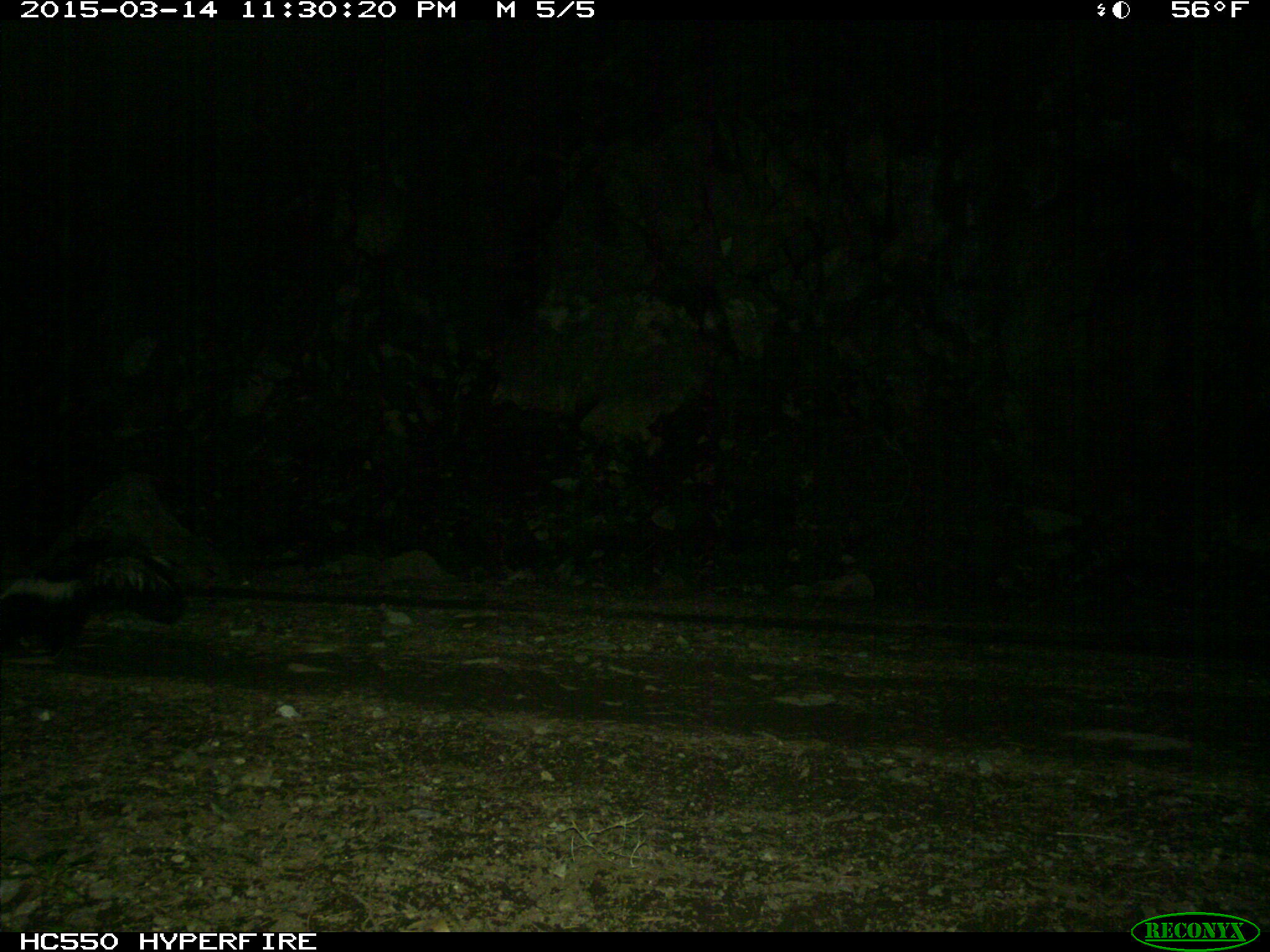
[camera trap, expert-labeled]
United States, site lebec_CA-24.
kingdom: Animalia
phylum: Chordata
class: Mammalia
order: Carnivora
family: Mephitidae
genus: Mephitis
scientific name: Mephitis mephitis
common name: striped skunk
Mephitis mephitis (striped skunk).